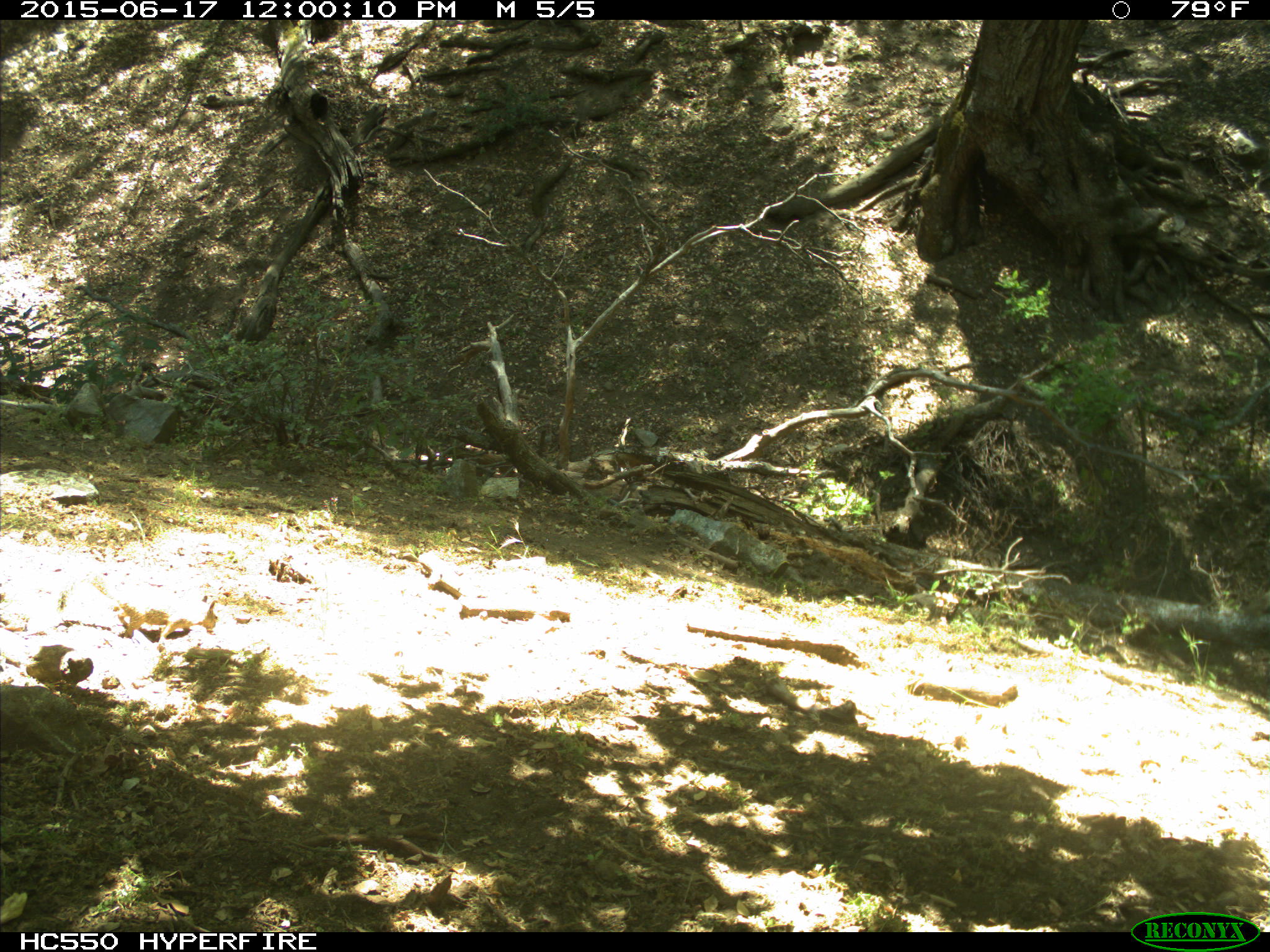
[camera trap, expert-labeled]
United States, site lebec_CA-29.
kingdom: Animalia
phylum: Chordata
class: Mammalia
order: Rodentia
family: Sciuridae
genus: Otospermophilus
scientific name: Otospermophilus beecheyi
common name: california ground squirrel